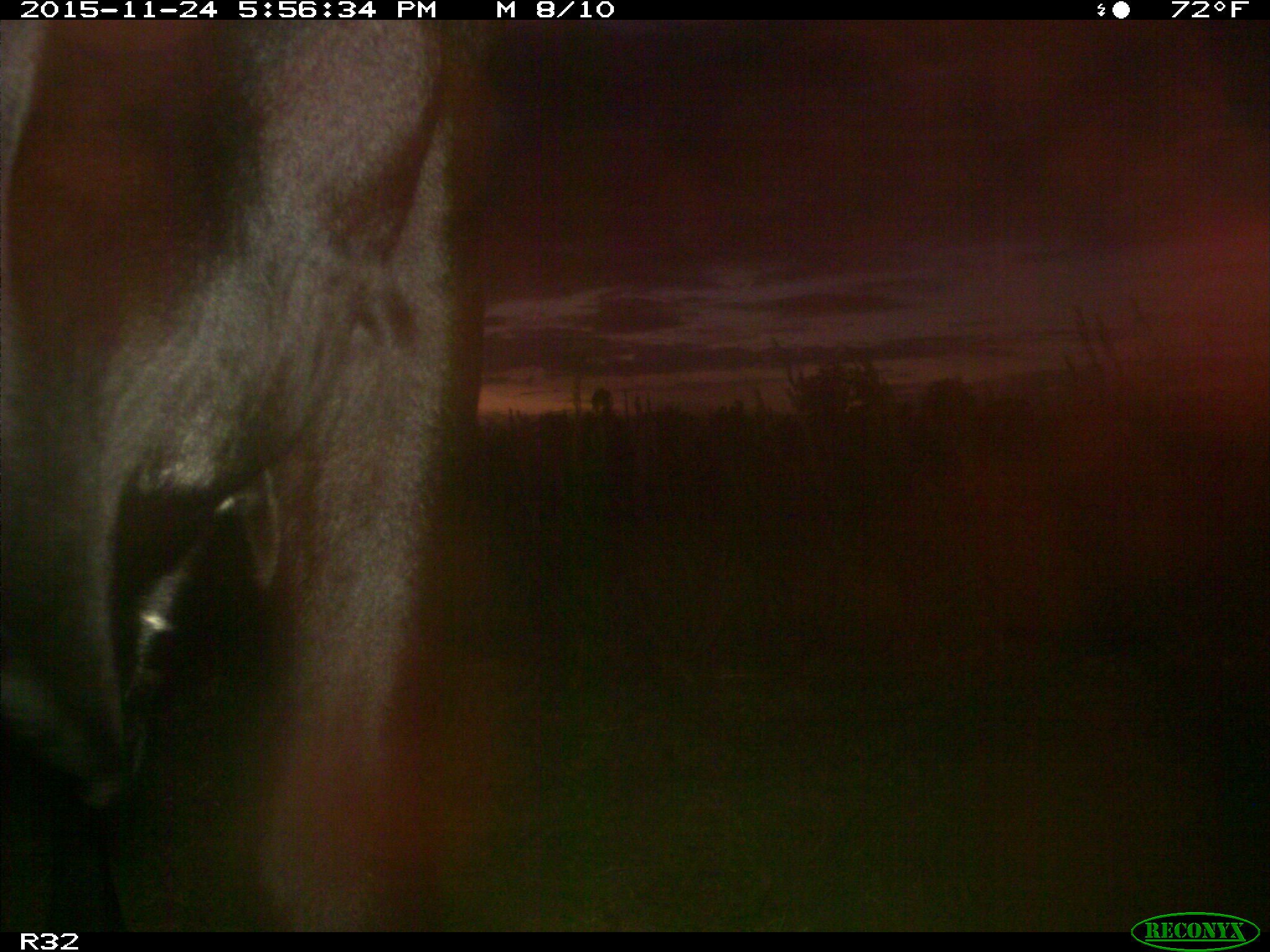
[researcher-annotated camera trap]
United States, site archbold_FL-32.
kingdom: Animalia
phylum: Chordata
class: Mammalia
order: Artiodactyla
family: Bovidae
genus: Bos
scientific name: Bos taurus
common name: domestic cow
Bos taurus (domestic cow).